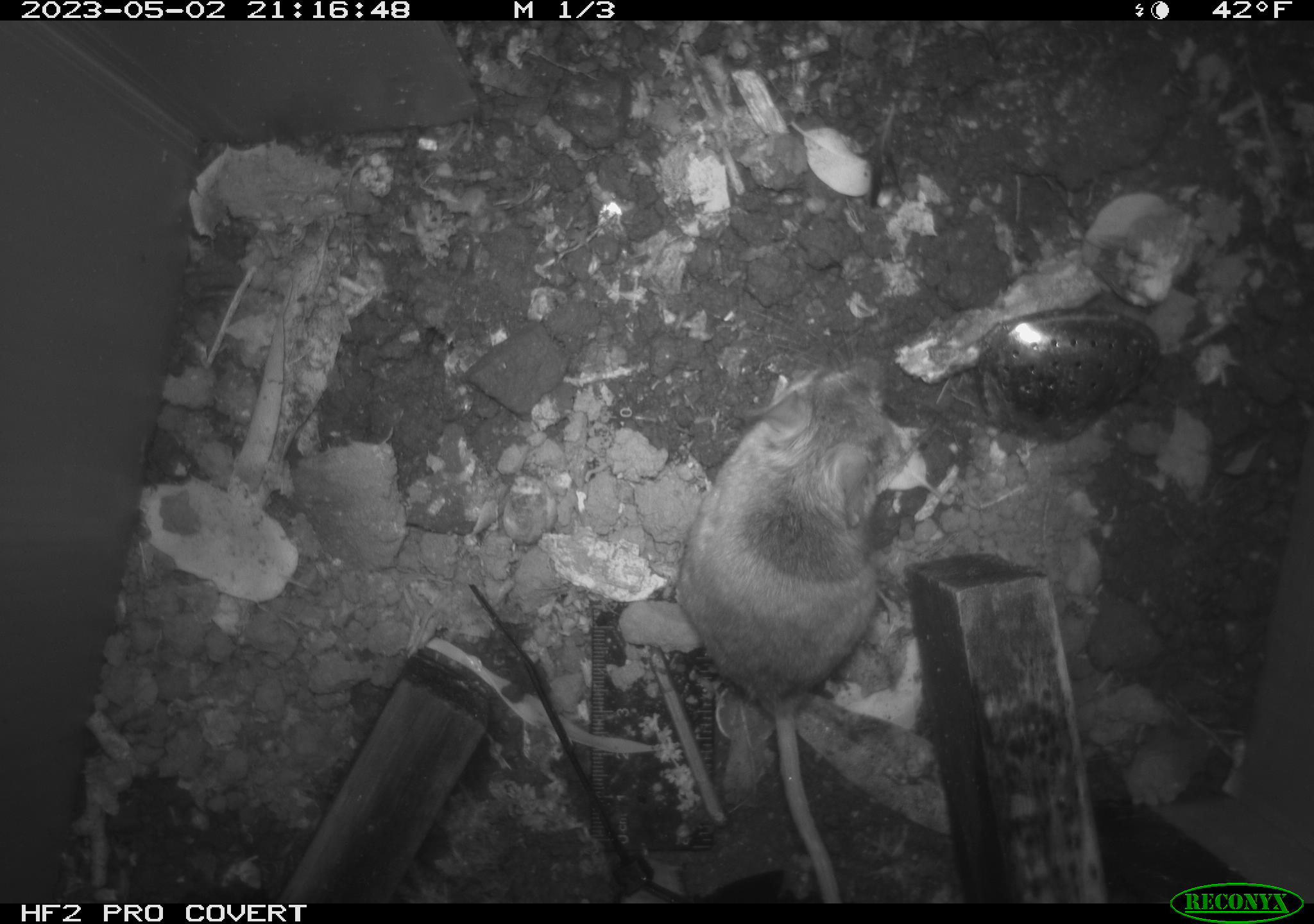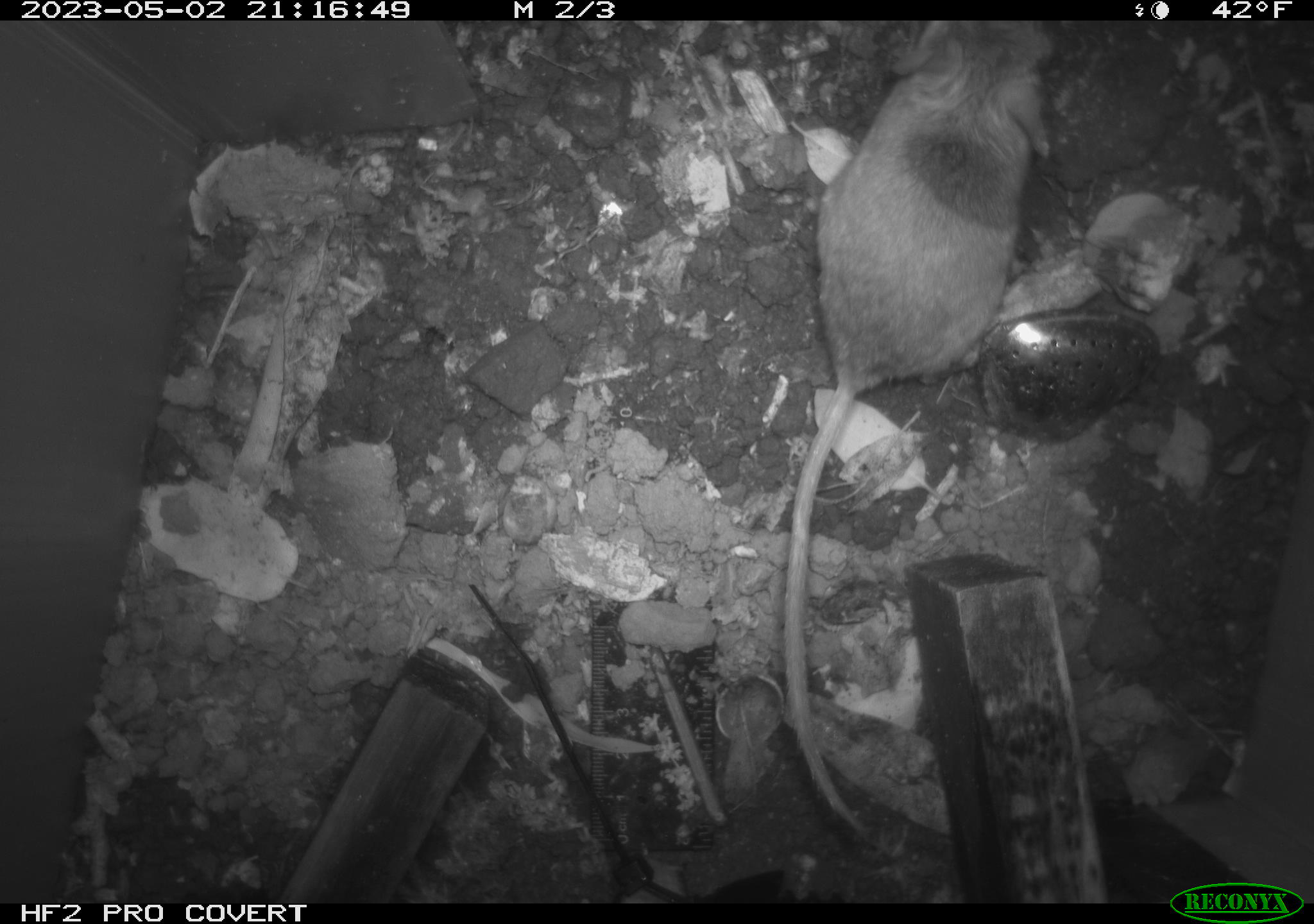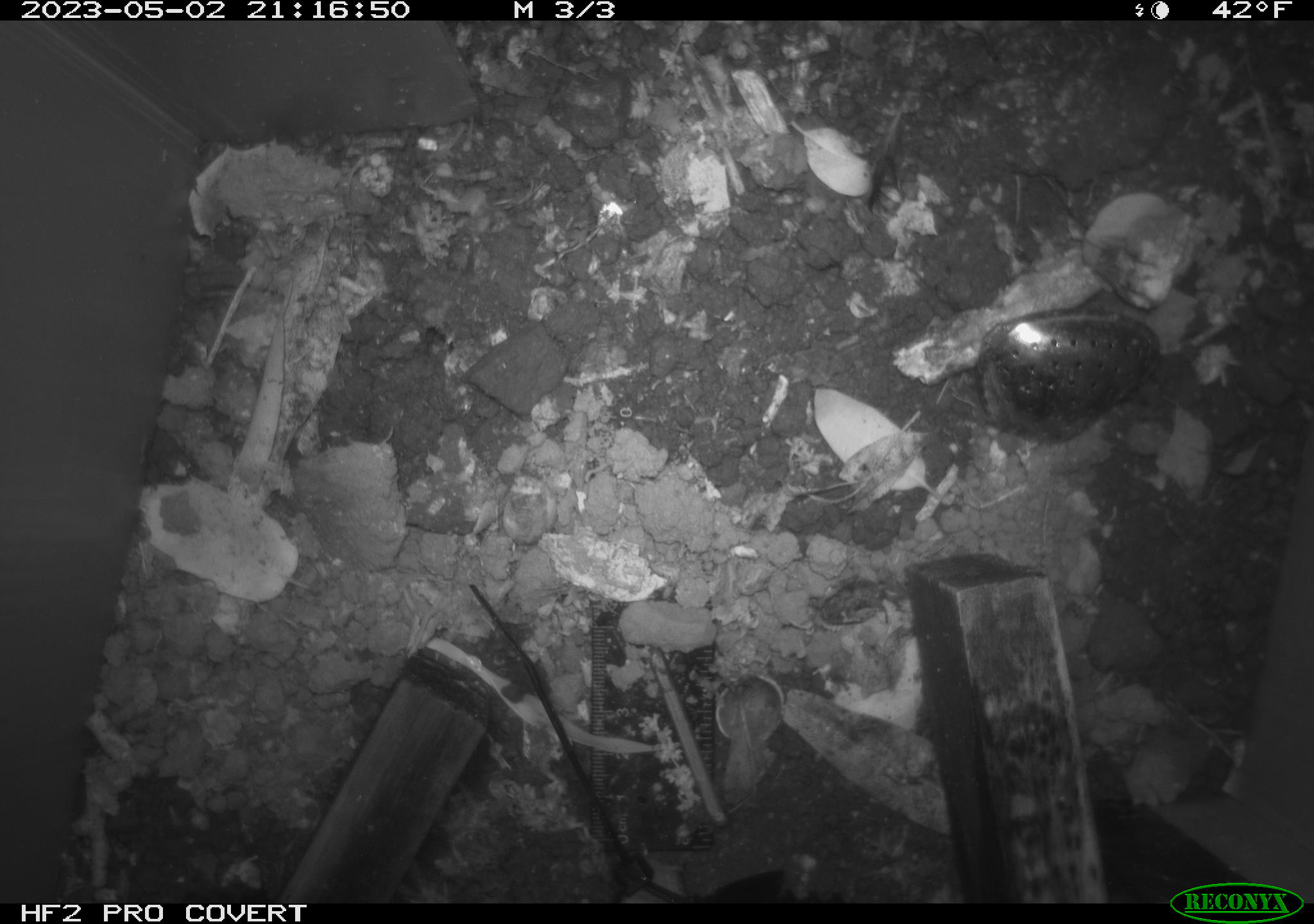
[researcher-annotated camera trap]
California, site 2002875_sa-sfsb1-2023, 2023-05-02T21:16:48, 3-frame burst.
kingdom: Animalia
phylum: Chordata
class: Mammalia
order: Rodentia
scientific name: Rodentia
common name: mouse species